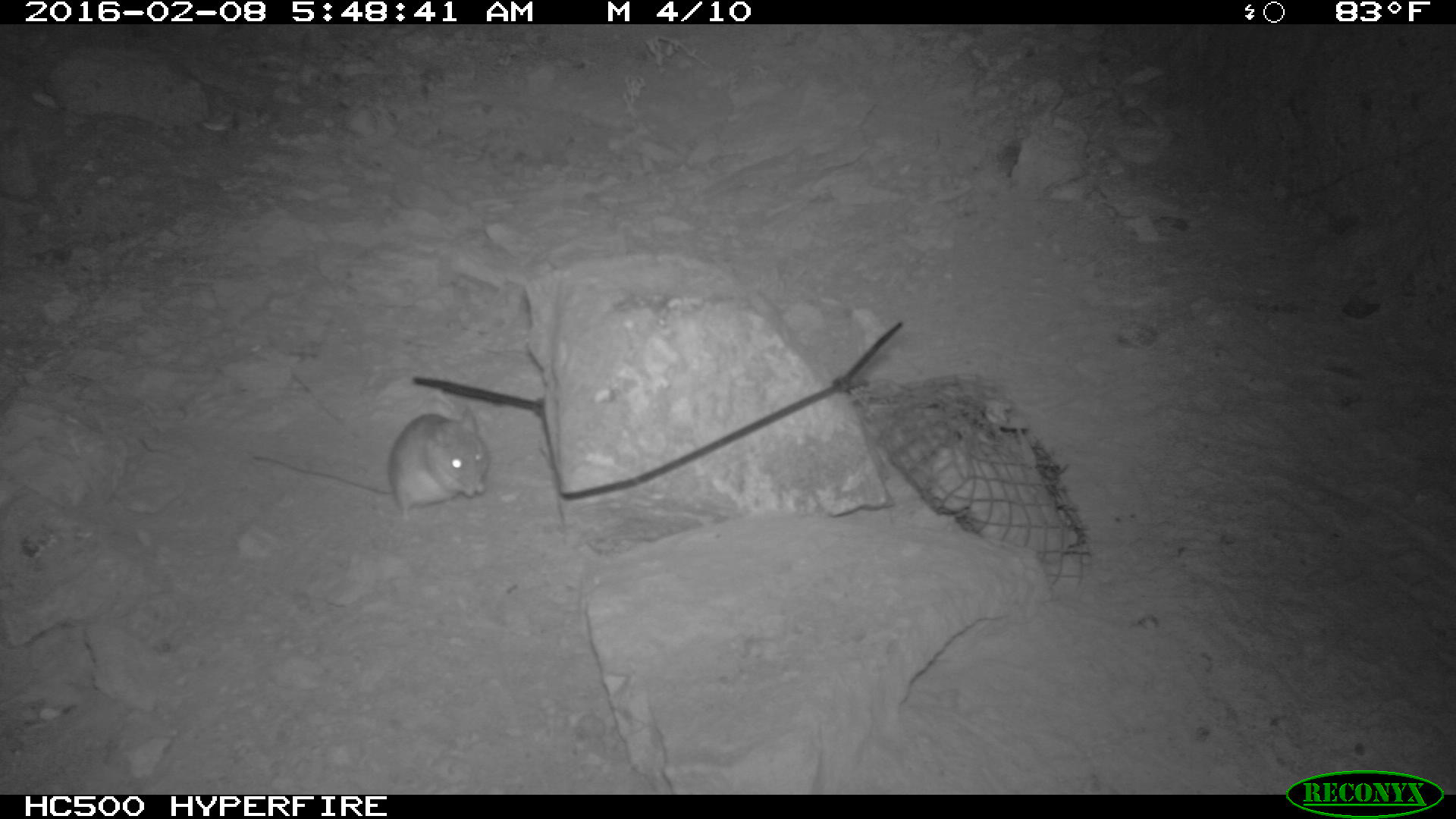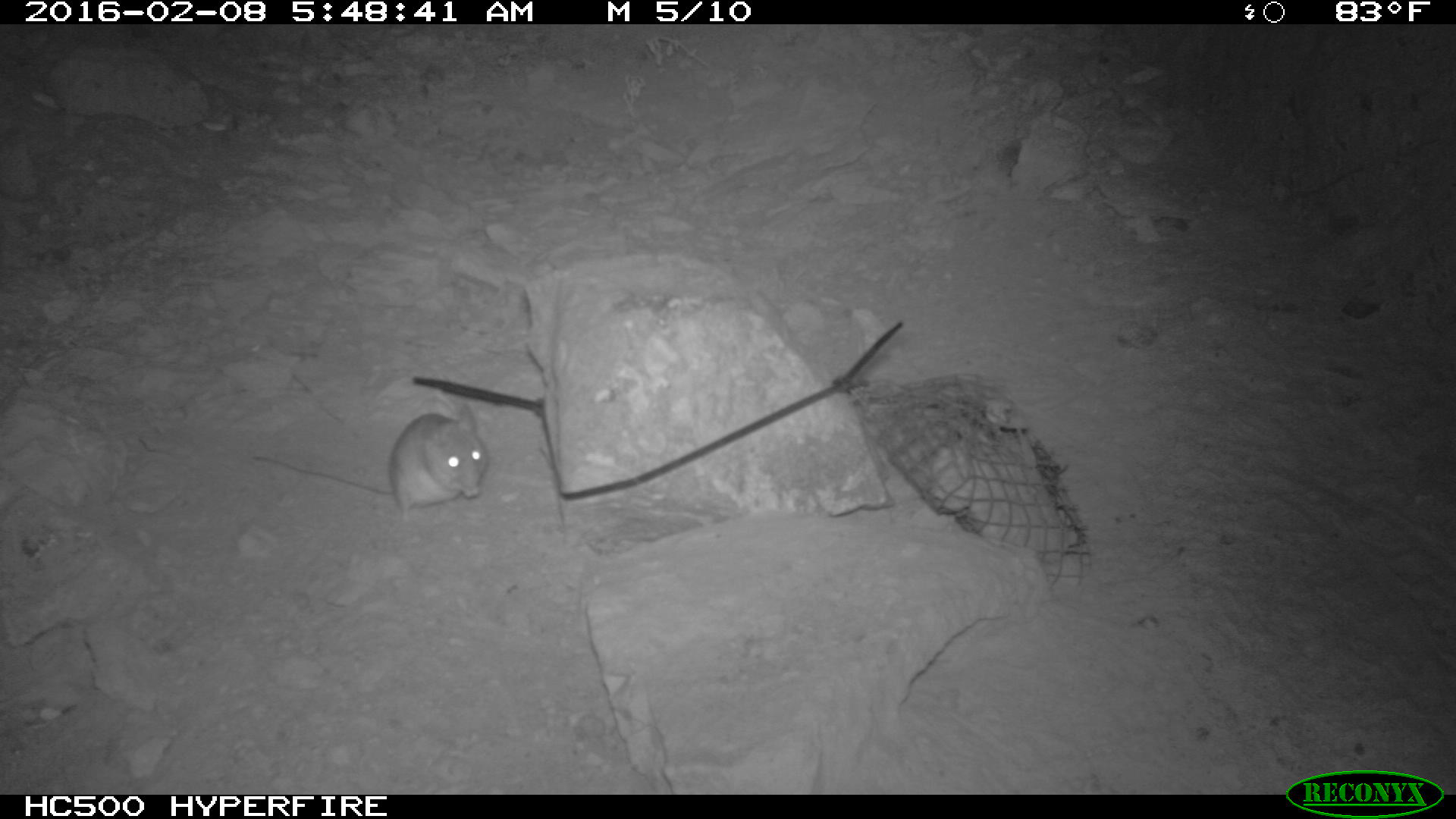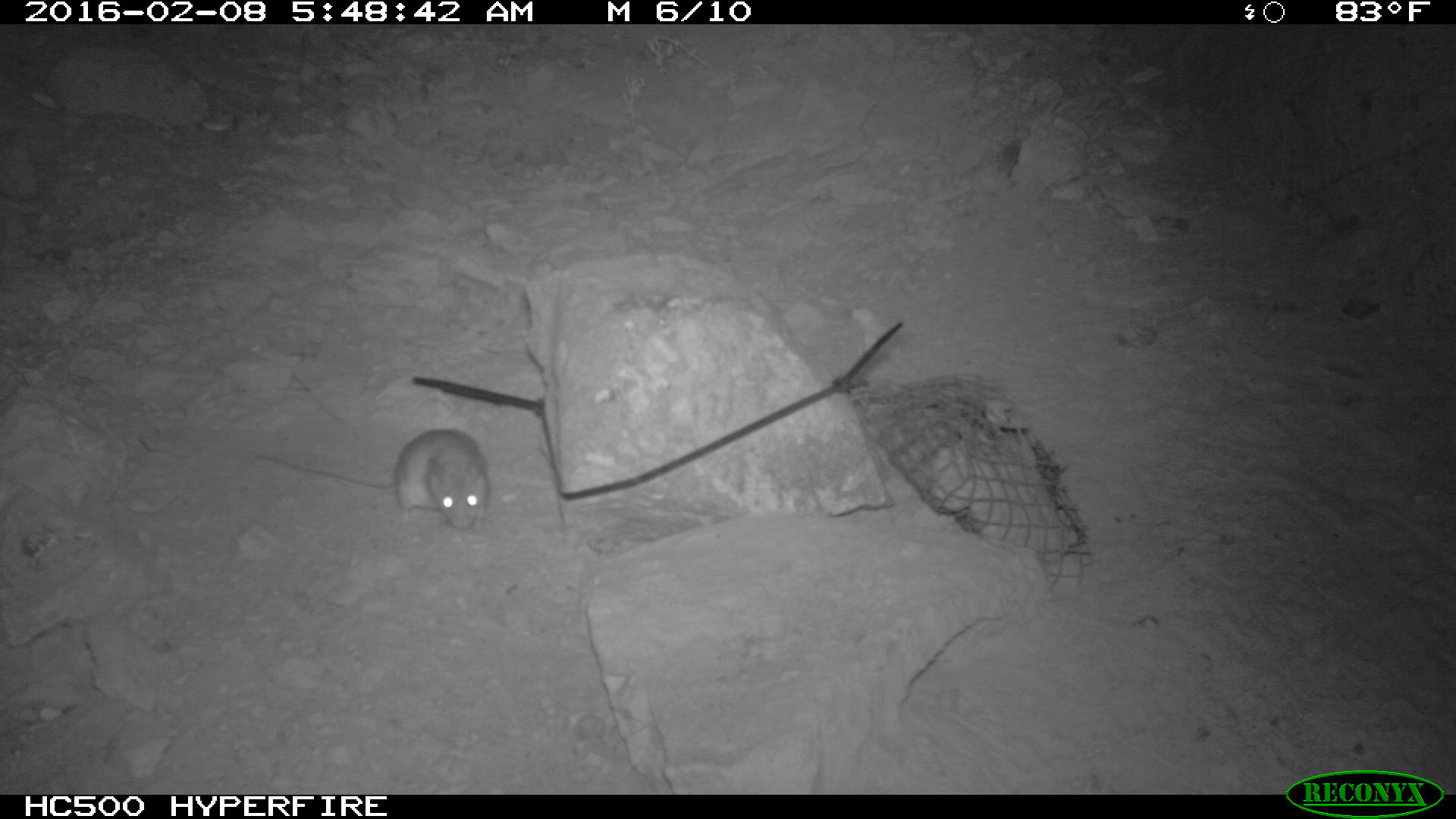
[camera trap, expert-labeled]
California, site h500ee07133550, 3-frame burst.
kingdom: Animalia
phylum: Chordata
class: Mammalia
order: Rodentia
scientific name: Rodentia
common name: rodent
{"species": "rodent (Rodentia)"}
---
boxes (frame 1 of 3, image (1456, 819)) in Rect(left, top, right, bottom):
rodent: Rect(249, 405, 488, 526)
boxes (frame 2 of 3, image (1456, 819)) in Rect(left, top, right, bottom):
rodent: Rect(252, 400, 488, 525)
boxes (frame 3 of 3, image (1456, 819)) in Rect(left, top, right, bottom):
rodent: Rect(251, 428, 499, 530)